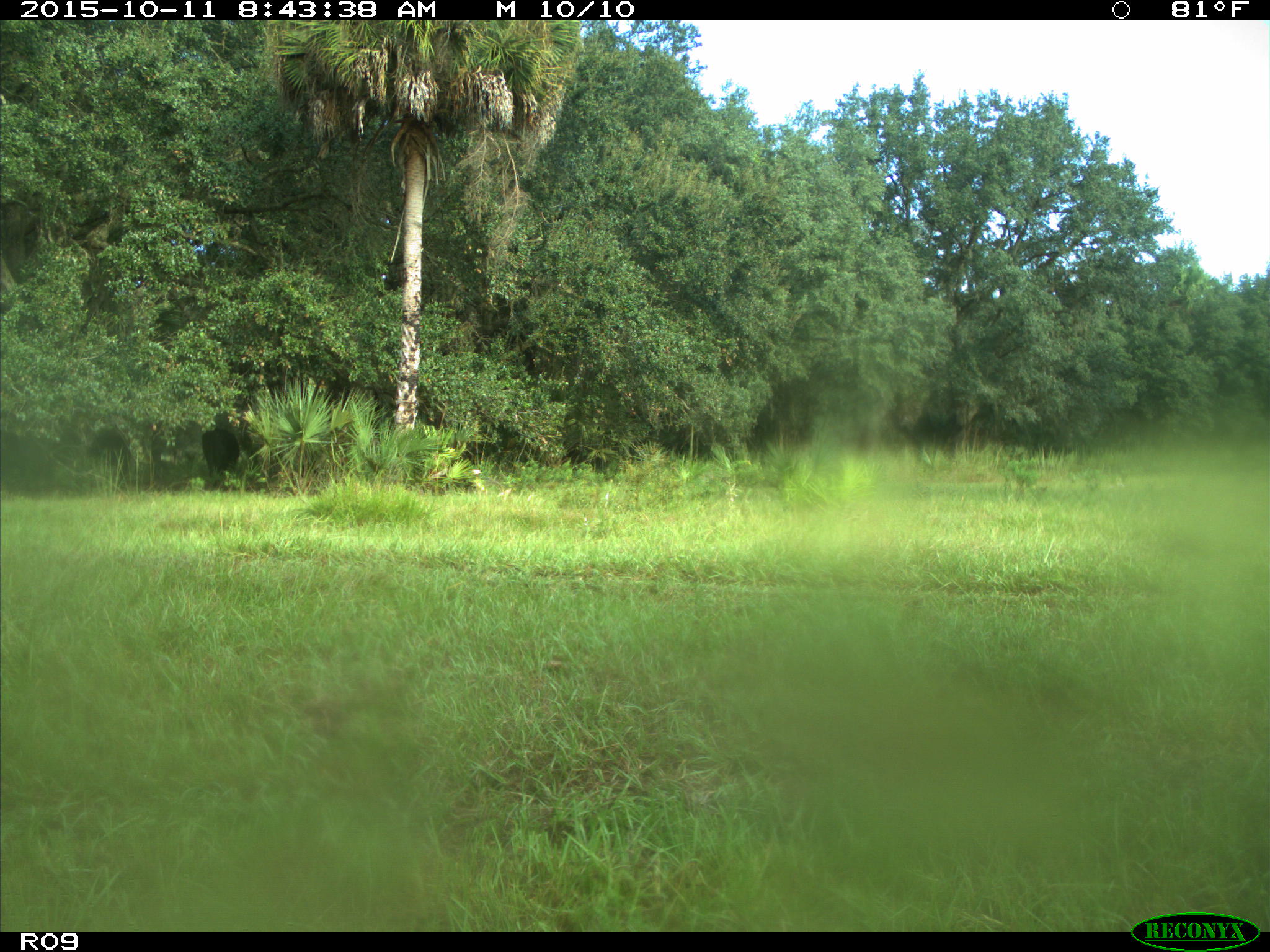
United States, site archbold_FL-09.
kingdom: Animalia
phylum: Chordata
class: Mammalia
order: Artiodactyla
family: Bovidae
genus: Bos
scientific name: Bos taurus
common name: domestic cow